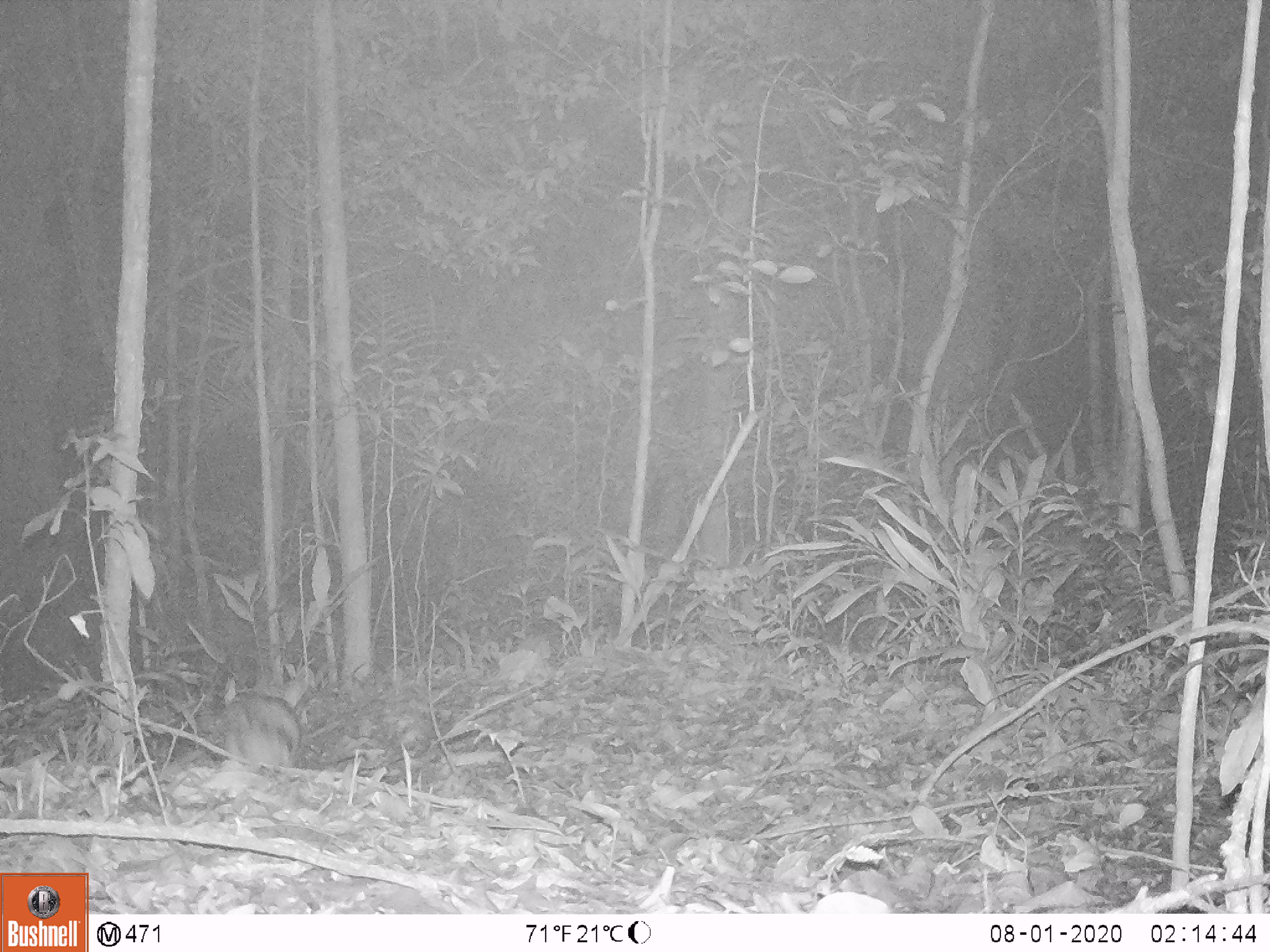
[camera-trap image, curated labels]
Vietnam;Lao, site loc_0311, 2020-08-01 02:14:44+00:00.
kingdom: Animalia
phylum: Chordata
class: Mammalia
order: Lagomorpha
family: Leporidae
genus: Nesolagus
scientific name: Nesolagus timminsi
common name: annamite striped rabbit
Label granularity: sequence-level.